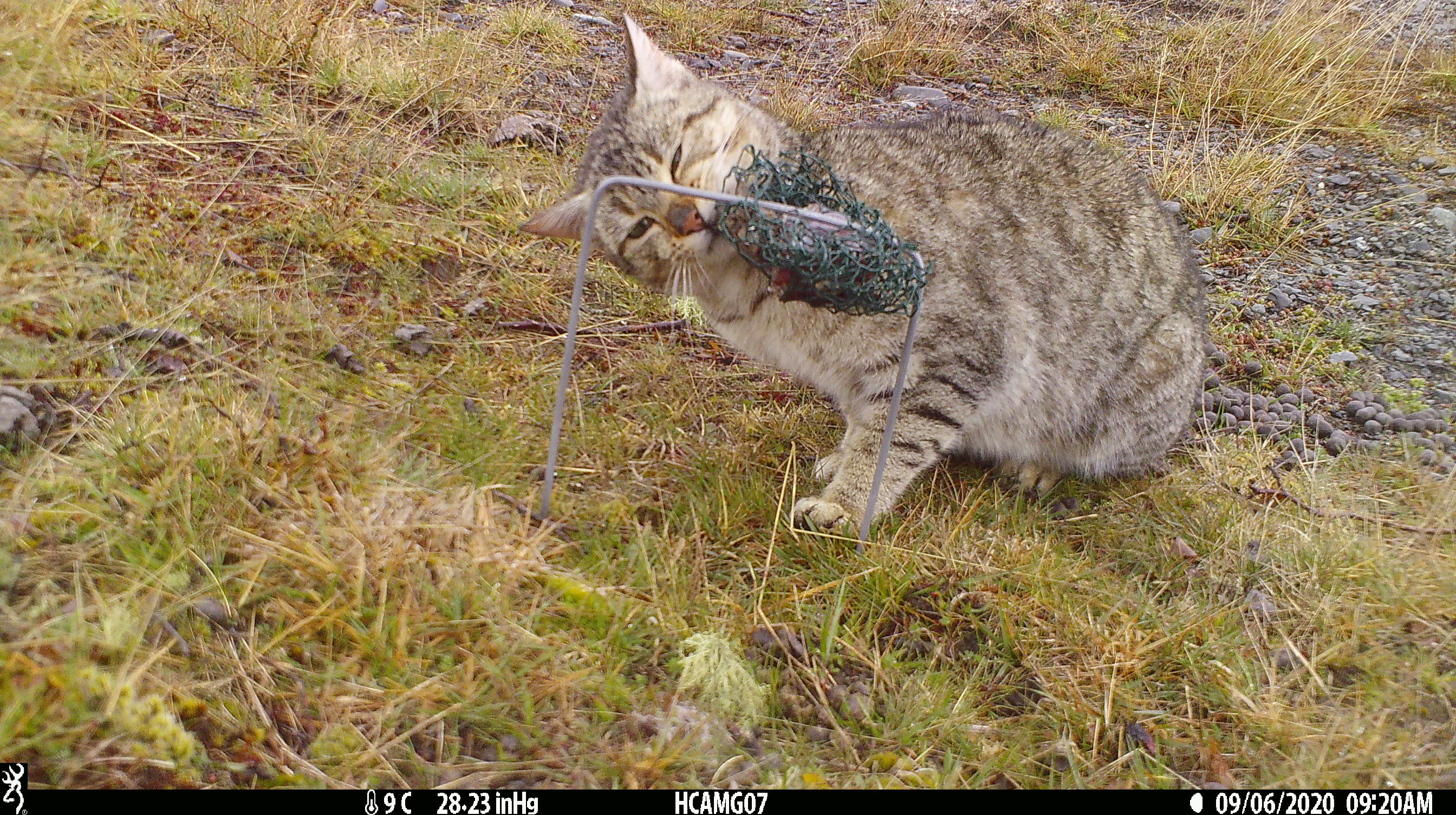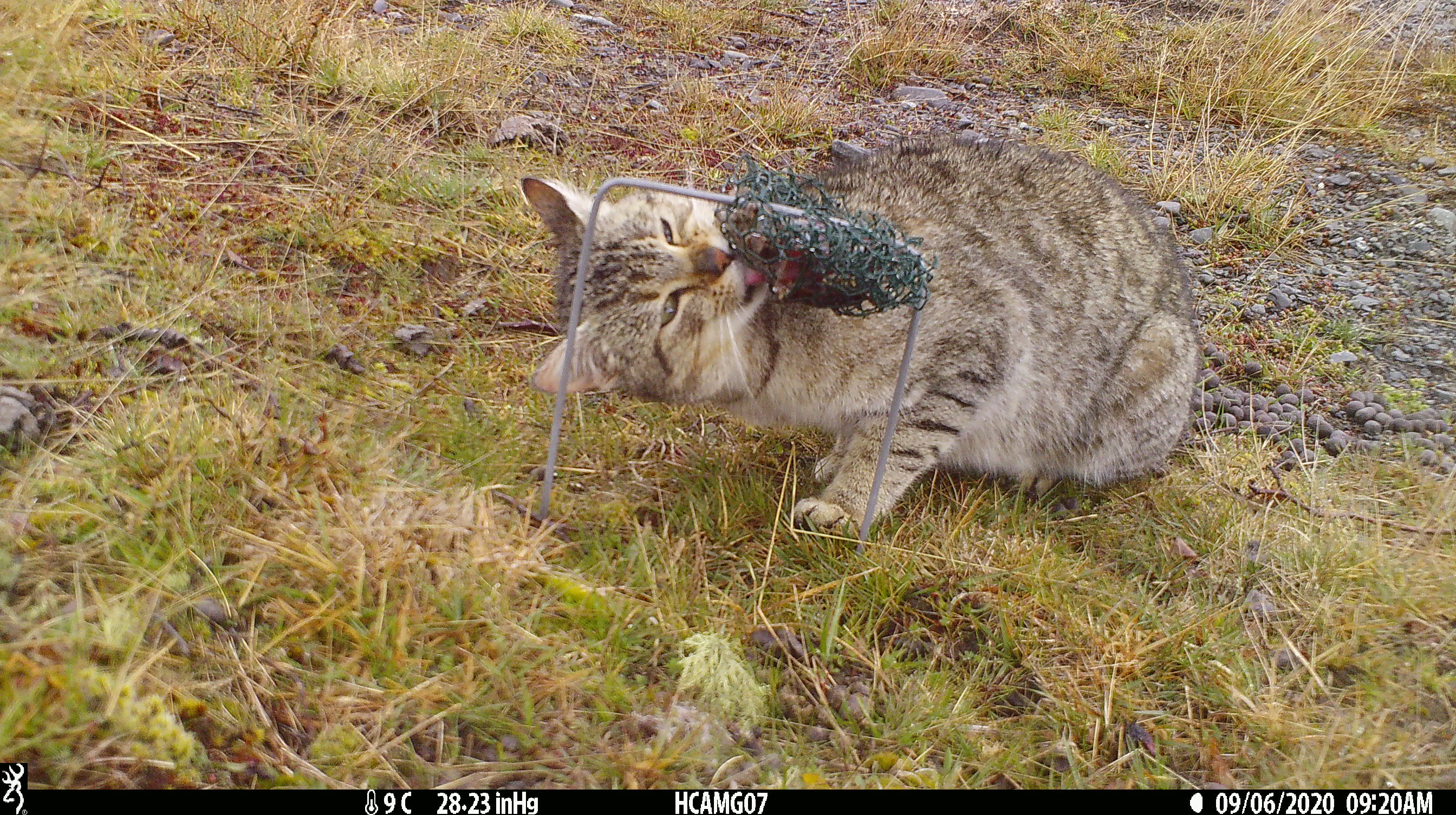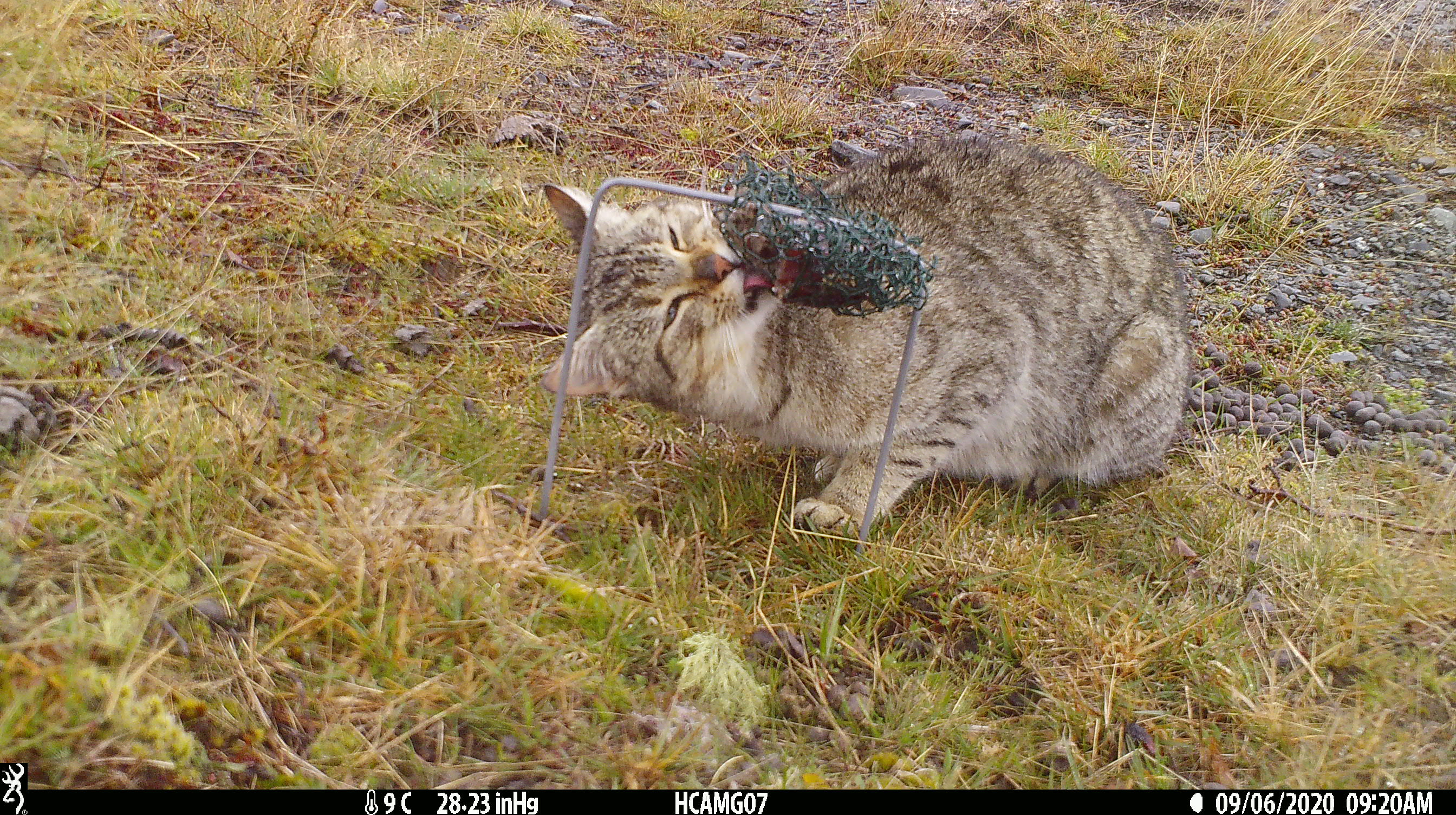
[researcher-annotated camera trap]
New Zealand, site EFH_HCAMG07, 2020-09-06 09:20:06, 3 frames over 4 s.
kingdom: Animalia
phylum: Chordata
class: Mammalia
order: Carnivora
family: Felidae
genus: Felis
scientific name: Felis catus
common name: domestic cat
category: cat